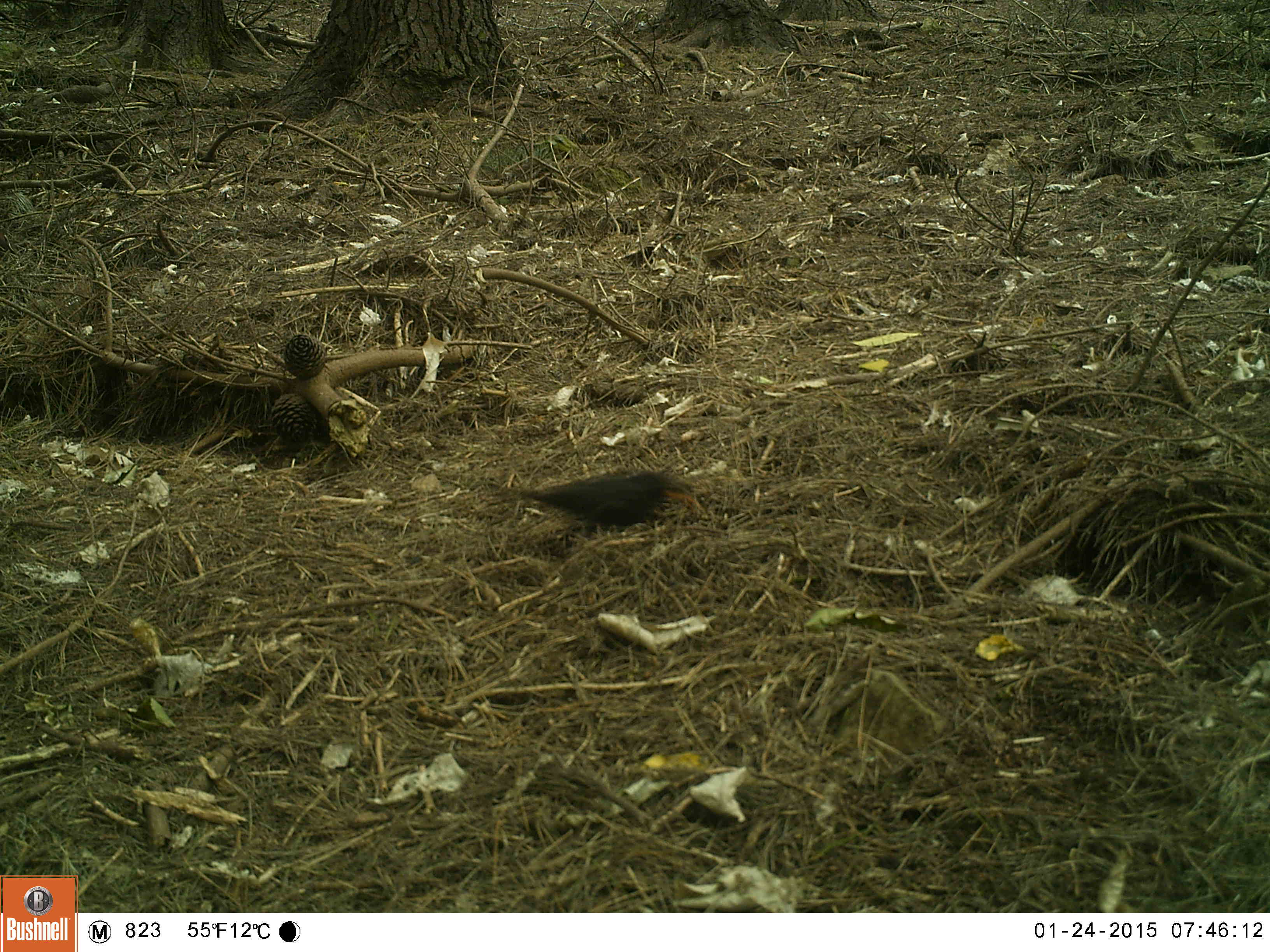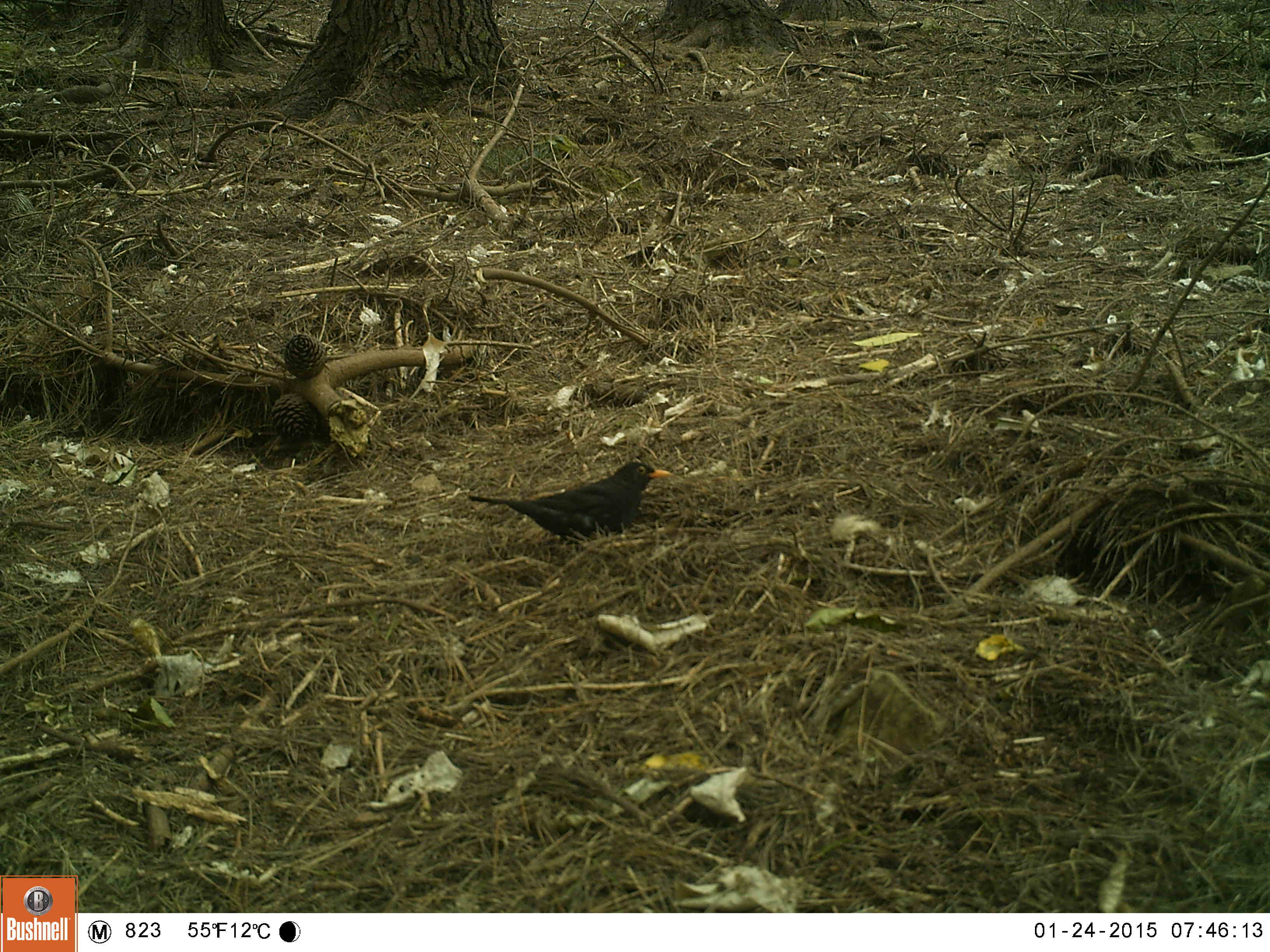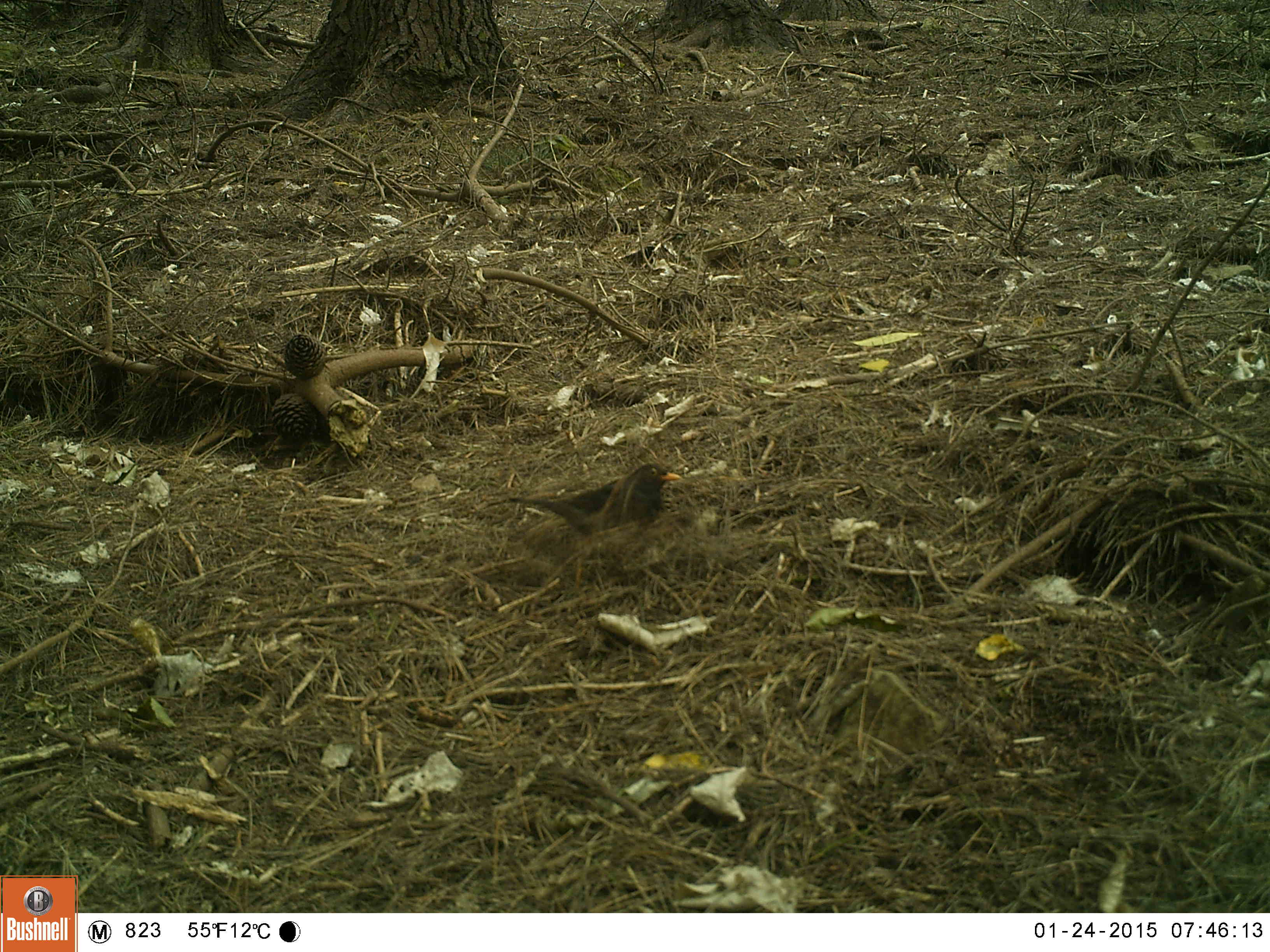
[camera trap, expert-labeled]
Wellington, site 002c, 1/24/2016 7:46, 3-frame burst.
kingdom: Animalia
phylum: Chordata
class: Aves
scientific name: Aves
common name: bird